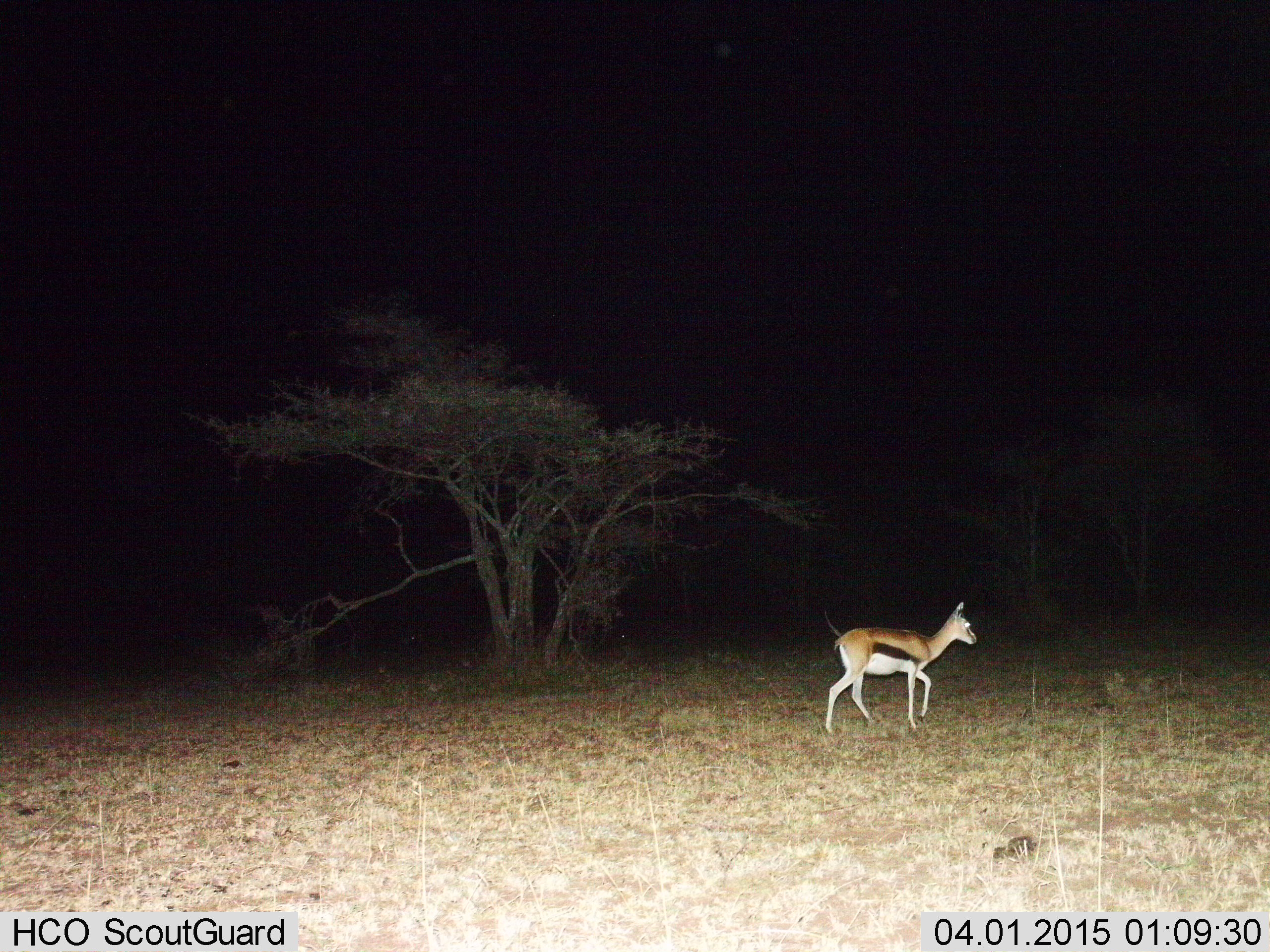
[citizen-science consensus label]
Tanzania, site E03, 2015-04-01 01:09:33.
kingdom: Animalia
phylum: Chordata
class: Mammalia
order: Artiodactyla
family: Bovidae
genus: Eudorcas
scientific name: Eudorcas thomsonii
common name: thomson's gazelle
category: gazellethomsons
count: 1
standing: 10%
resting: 0%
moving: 90%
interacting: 0%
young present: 0%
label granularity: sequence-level